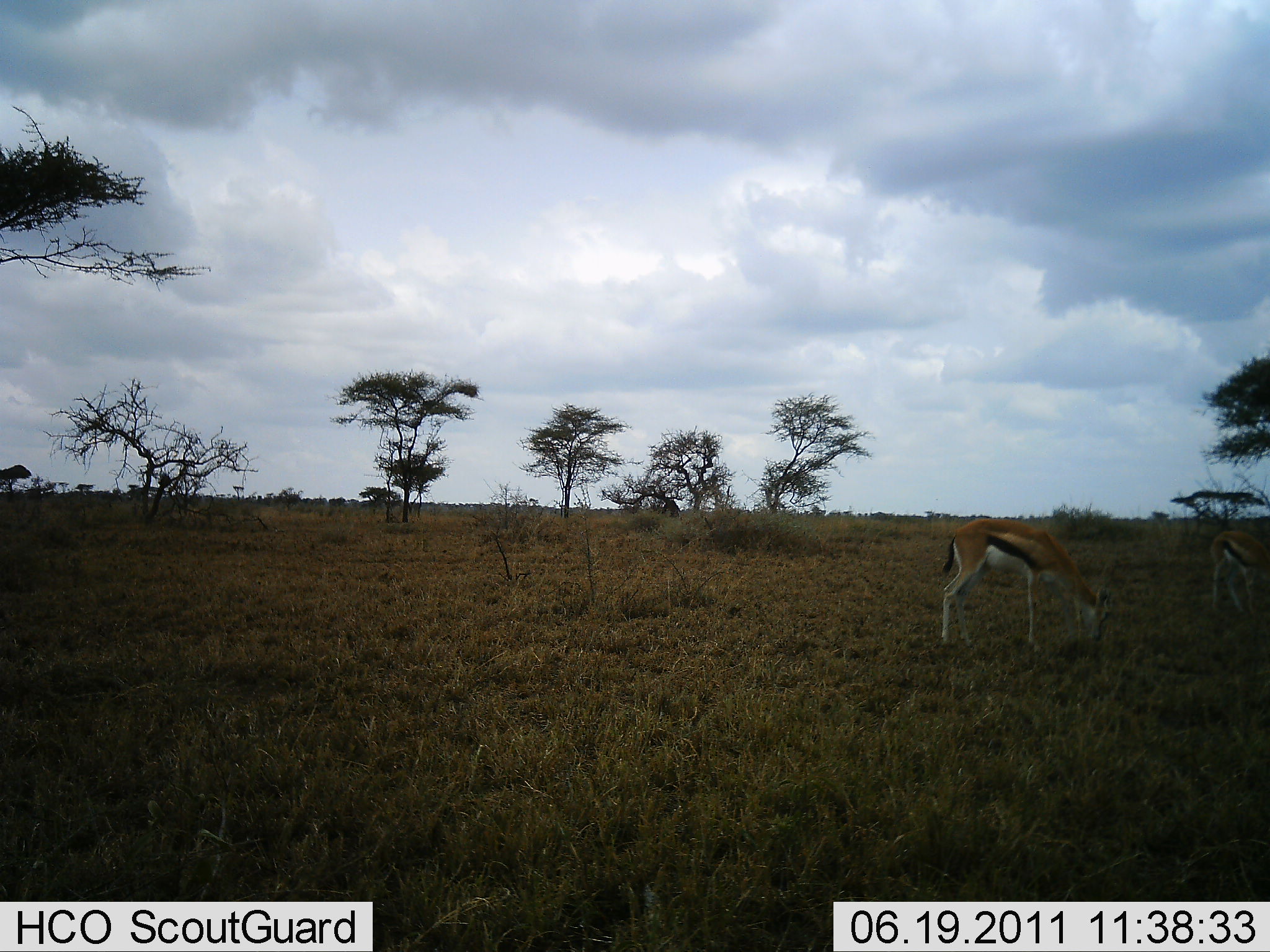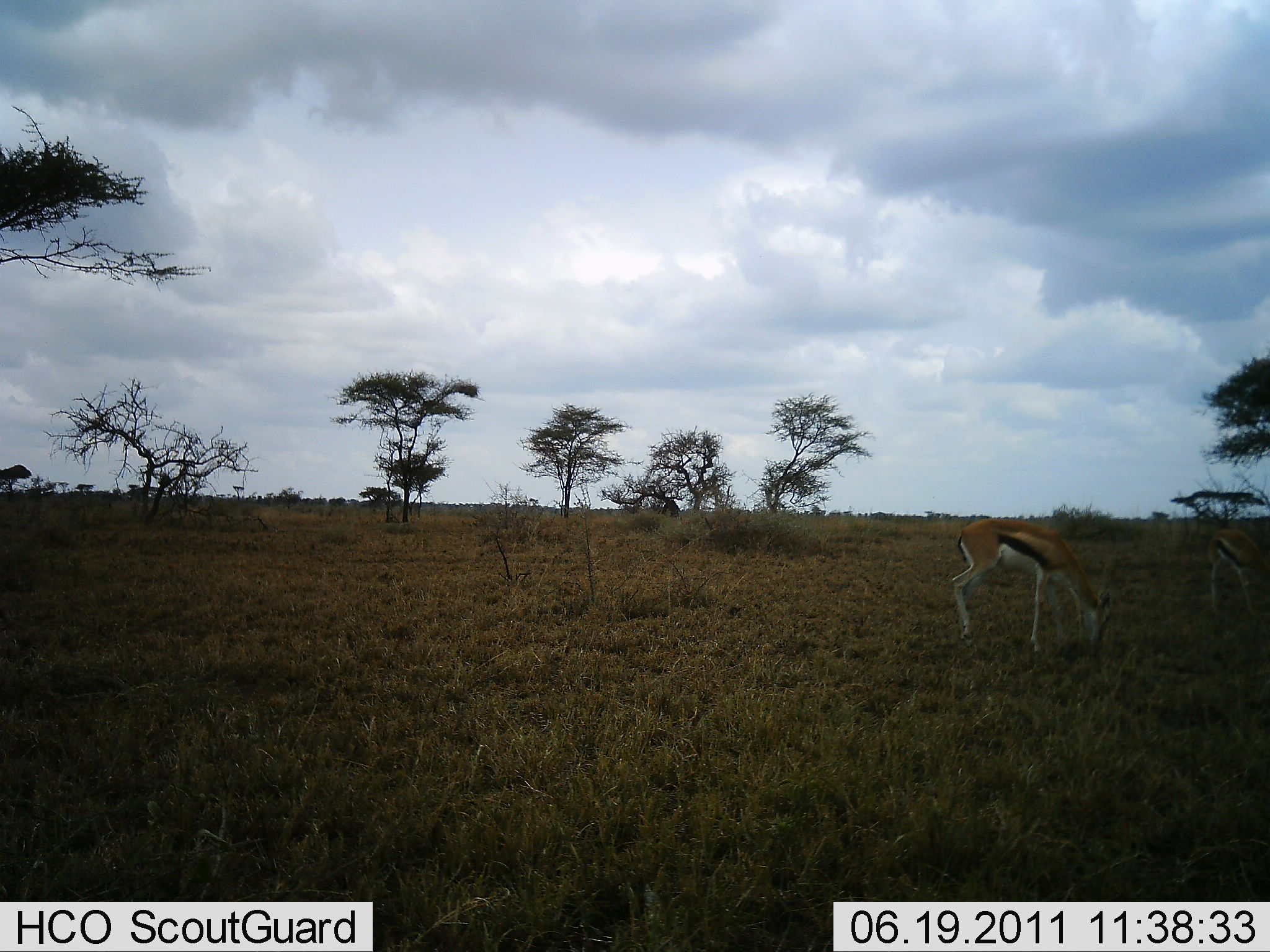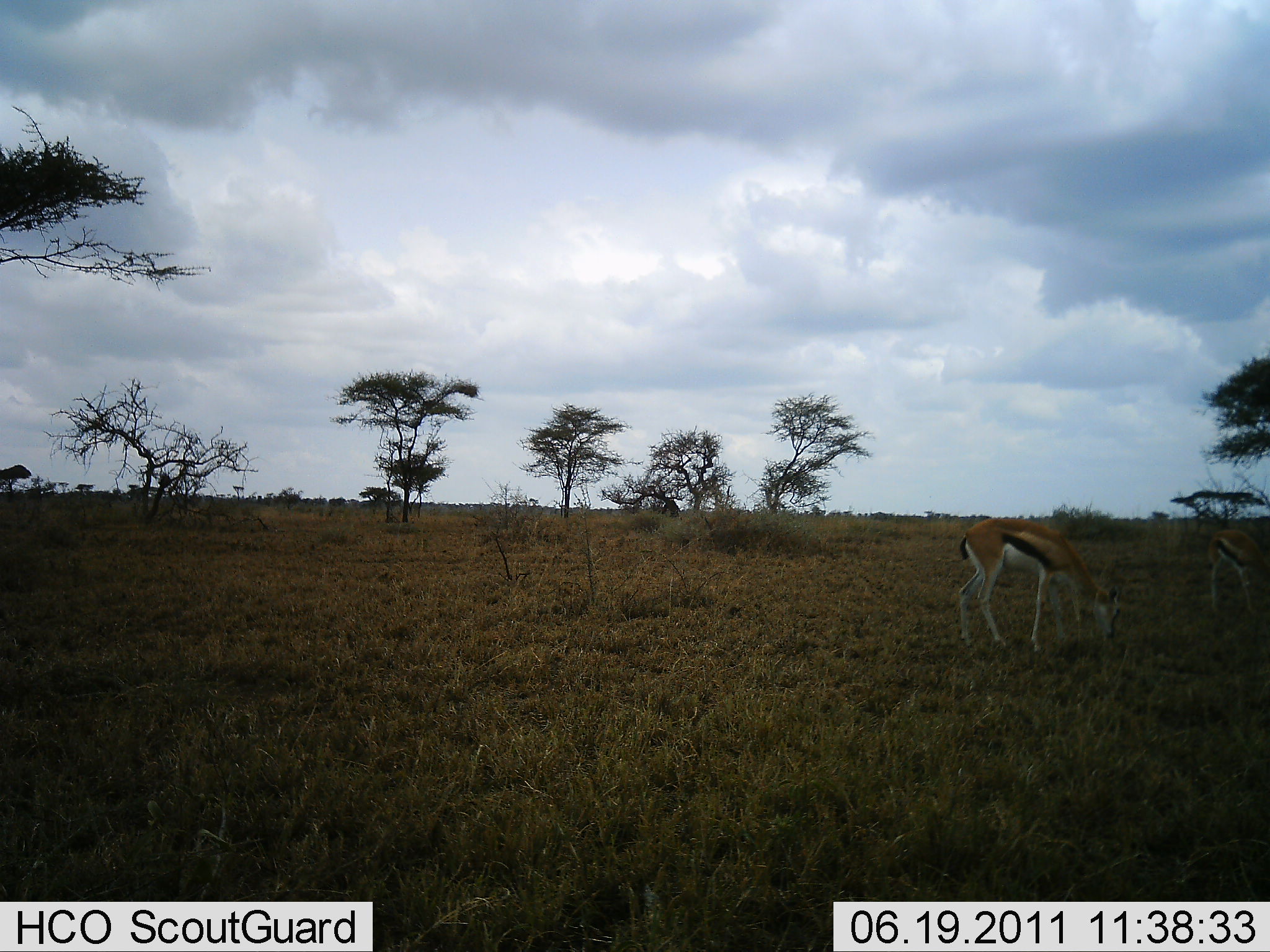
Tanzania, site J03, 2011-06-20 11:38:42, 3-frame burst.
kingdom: Animalia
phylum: Chordata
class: Mammalia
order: Artiodactyla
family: Bovidae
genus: Eudorcas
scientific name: Eudorcas thomsonii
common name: thomson's gazelle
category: gazellethomsons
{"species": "gazellethomsons (thomson's gazelle) (Eudorcas thomsonii)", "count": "2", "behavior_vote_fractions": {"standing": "36%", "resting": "0%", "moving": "0%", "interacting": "0%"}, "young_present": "0%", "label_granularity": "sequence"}